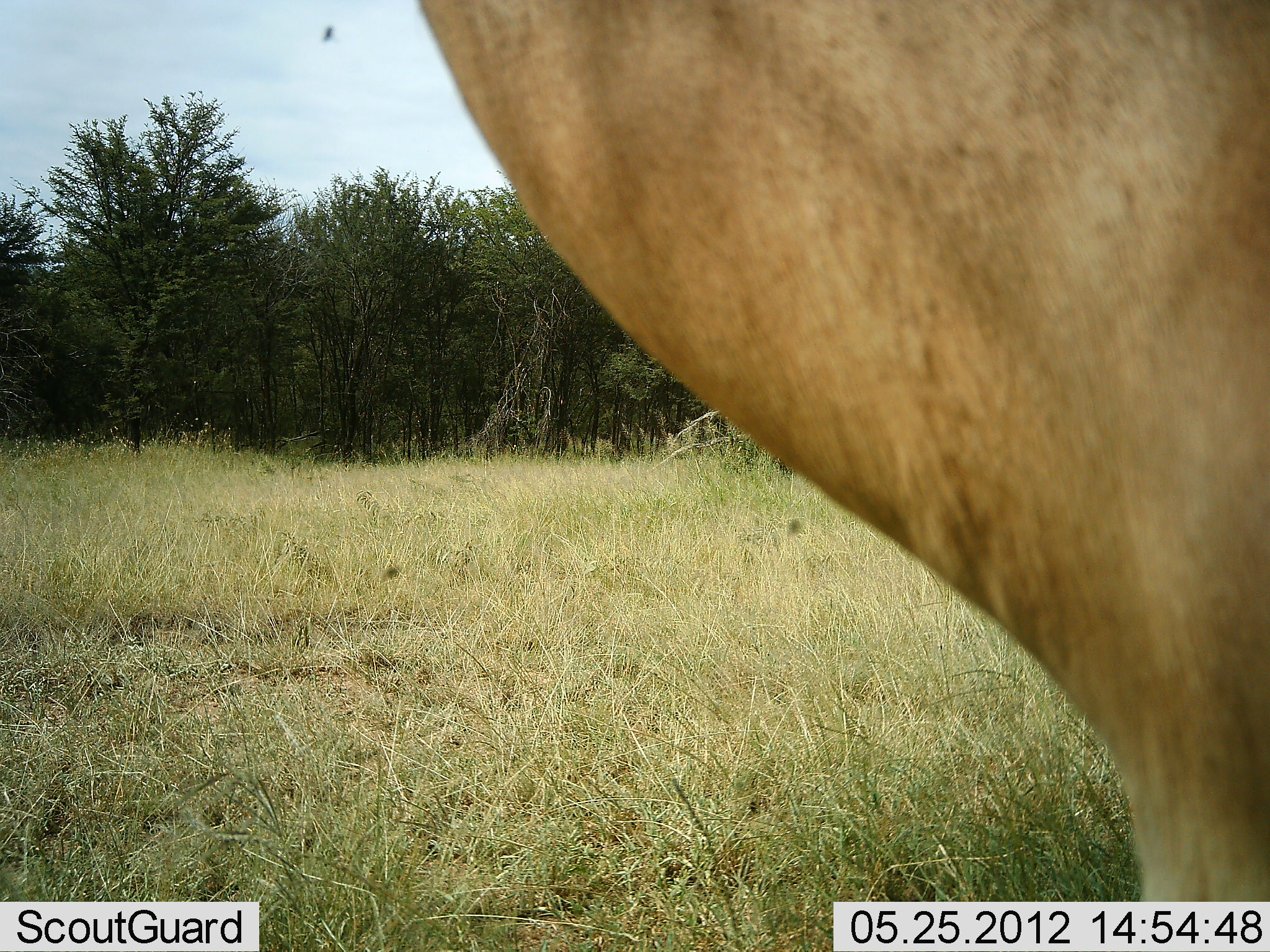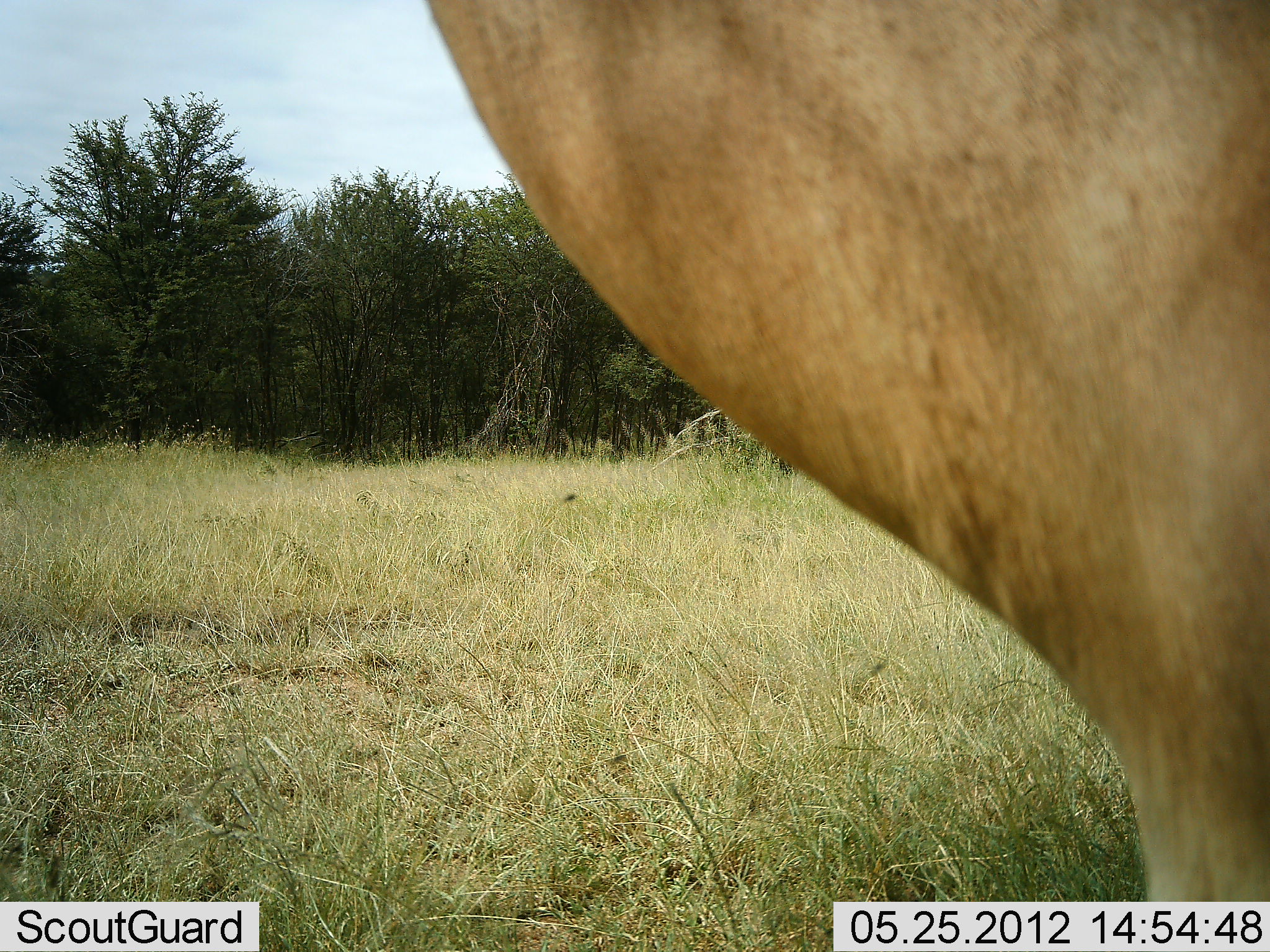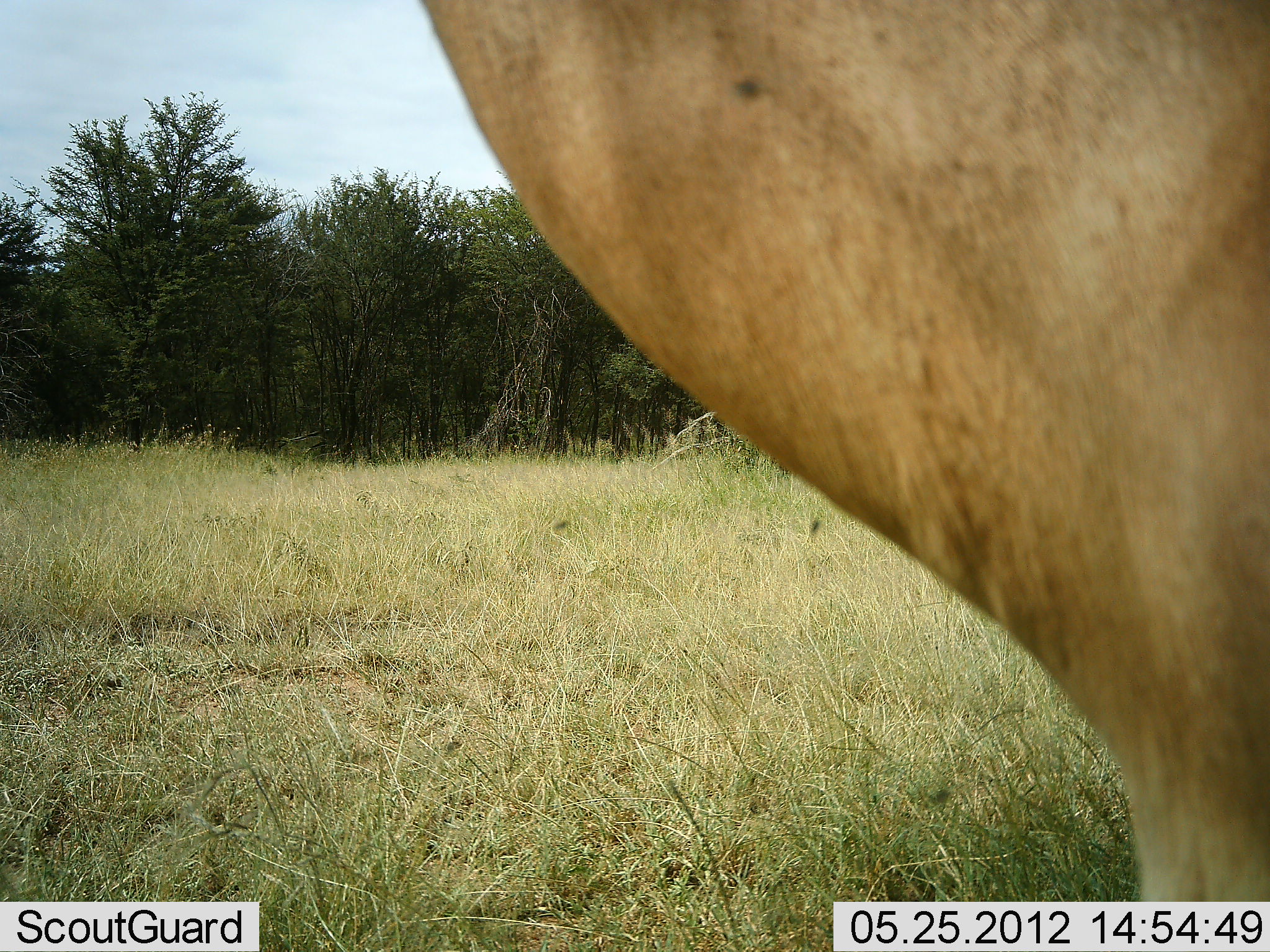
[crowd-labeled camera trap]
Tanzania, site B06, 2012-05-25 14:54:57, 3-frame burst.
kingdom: Animalia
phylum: Chordata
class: Mammalia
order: Artiodactyla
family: Bovidae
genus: Alcelaphus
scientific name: Alcelaphus buselaphus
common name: hartebeest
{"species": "hartebeest (Alcelaphus buselaphus)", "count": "1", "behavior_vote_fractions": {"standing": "100%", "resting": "0%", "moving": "0%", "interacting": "0%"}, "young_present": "0%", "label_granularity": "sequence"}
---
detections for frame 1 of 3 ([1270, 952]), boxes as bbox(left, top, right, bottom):
animal: bbox(415, 0, 1270, 952)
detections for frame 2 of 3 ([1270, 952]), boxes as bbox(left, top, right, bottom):
animal: bbox(422, 0, 1270, 952)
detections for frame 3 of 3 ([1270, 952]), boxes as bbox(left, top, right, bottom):
animal: bbox(417, 0, 1270, 952)